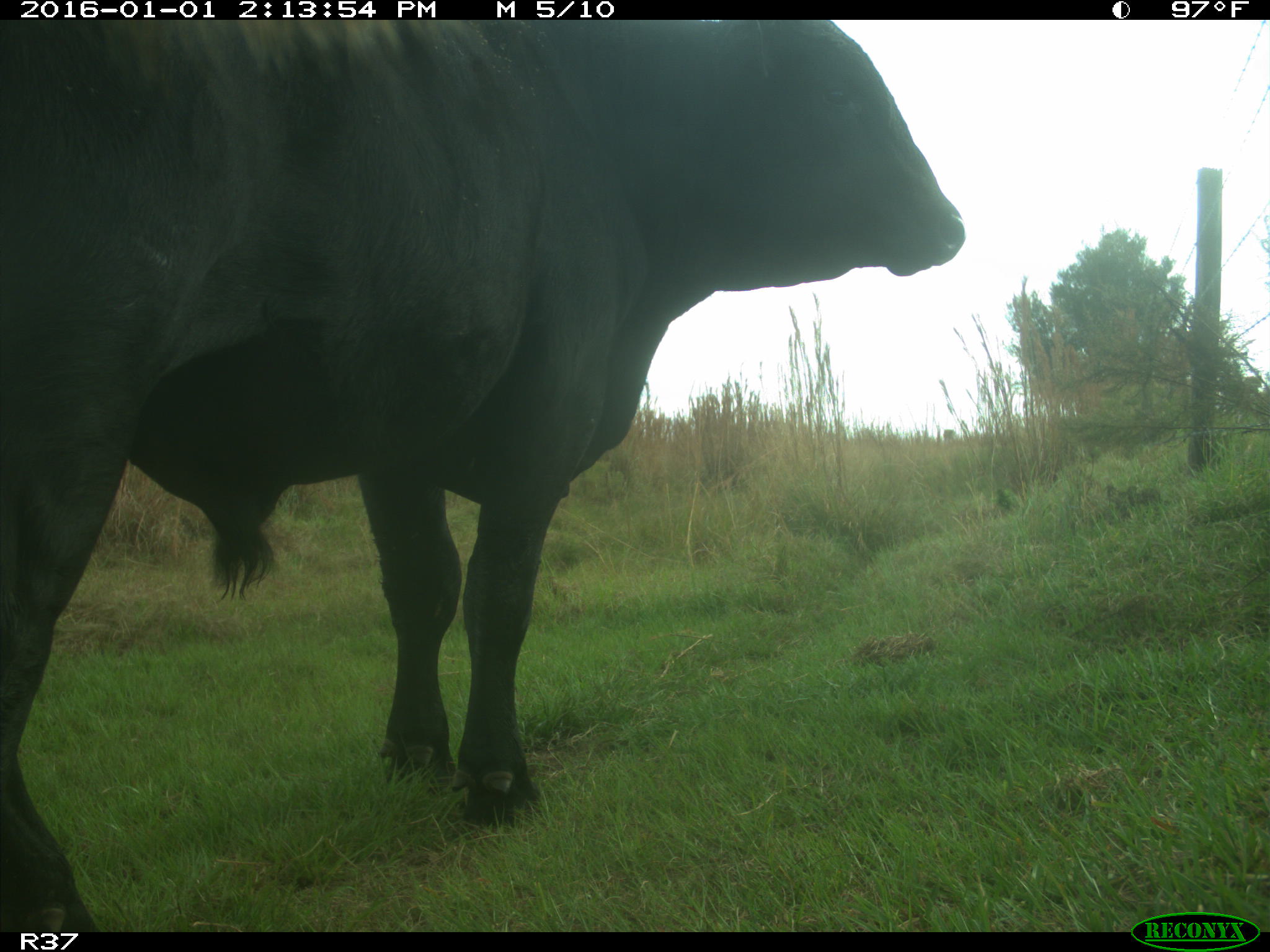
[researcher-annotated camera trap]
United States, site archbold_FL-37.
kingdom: Animalia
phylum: Chordata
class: Mammalia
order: Artiodactyla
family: Bovidae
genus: Bos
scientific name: Bos taurus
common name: domestic cow